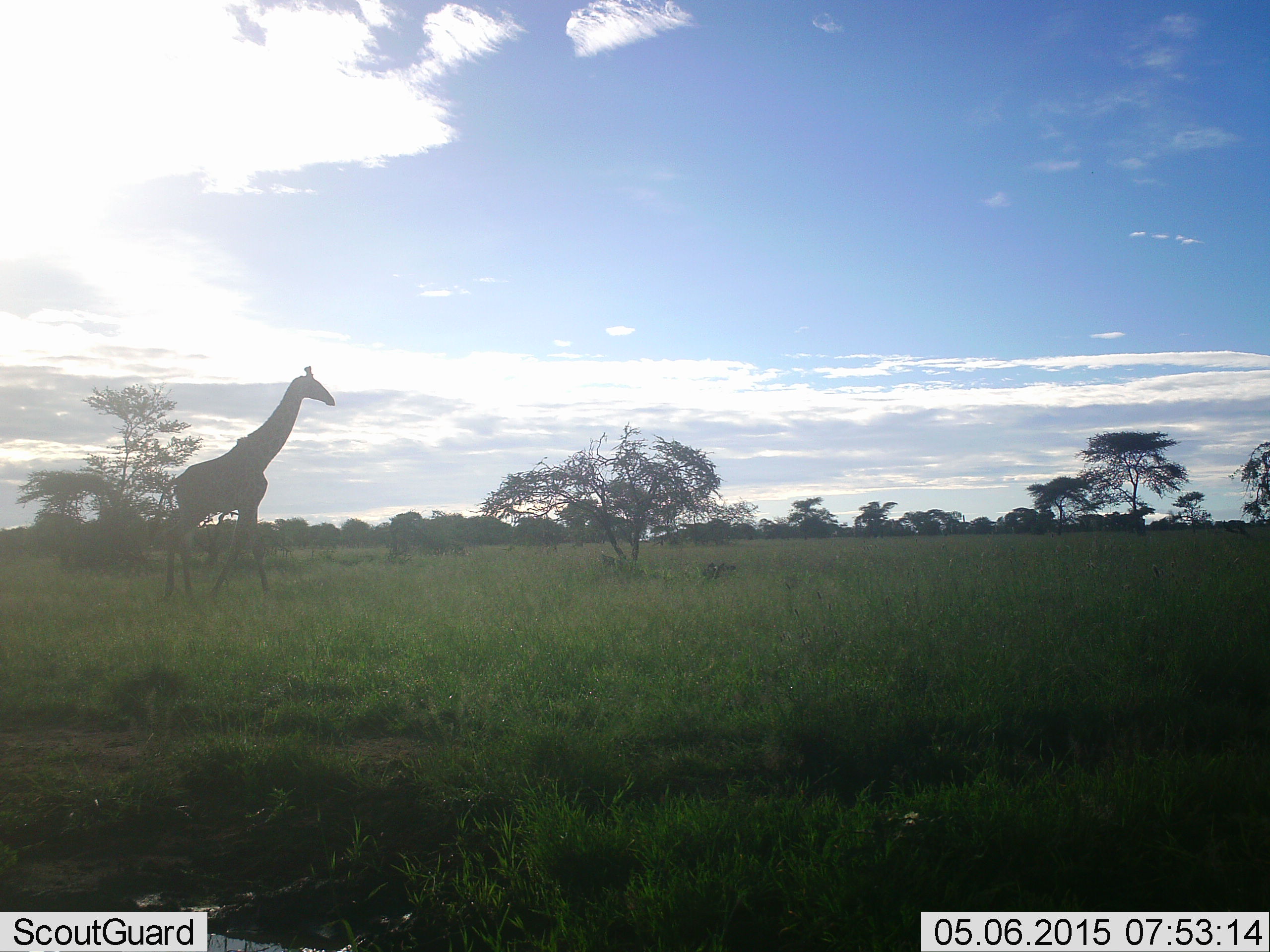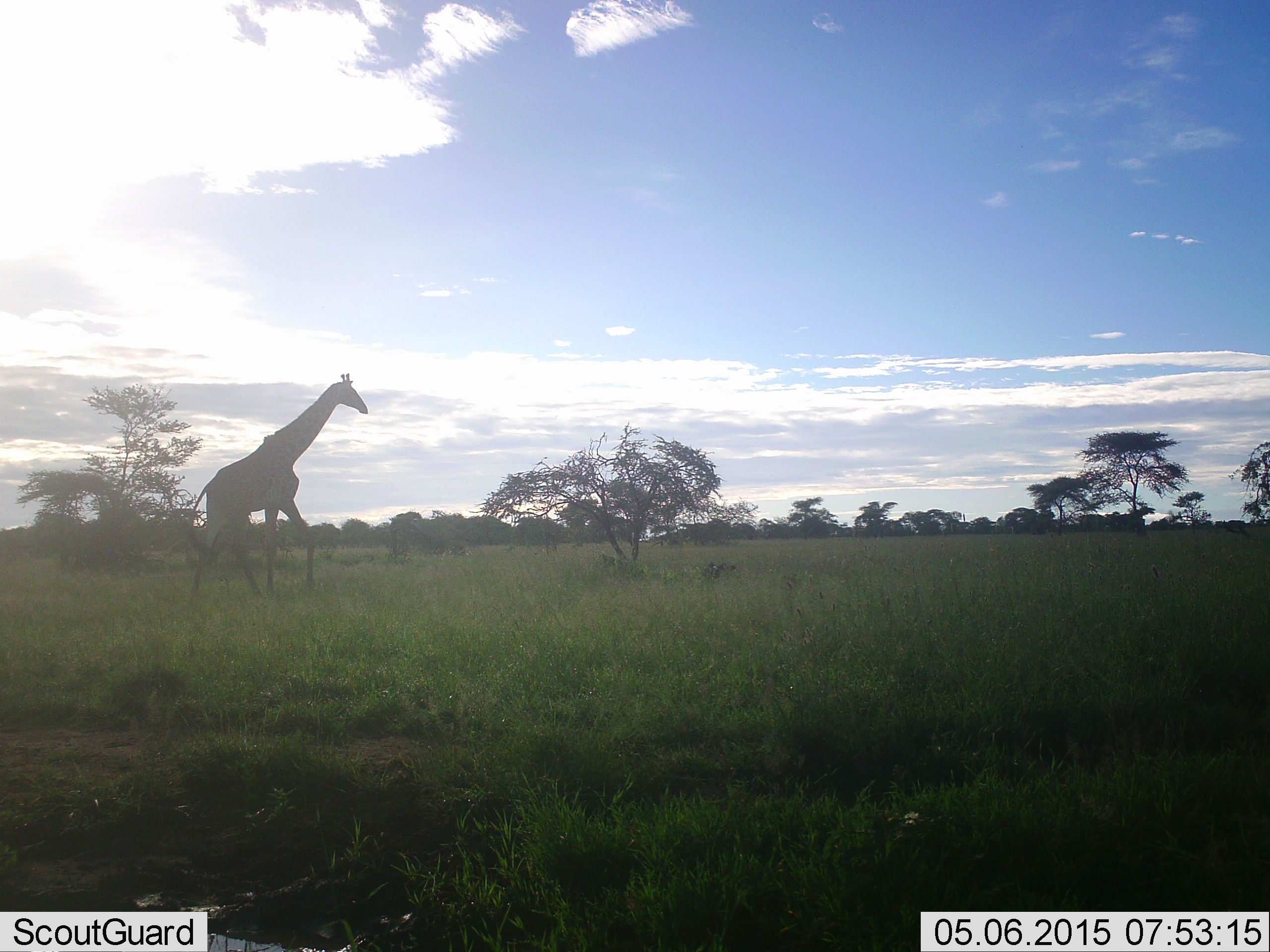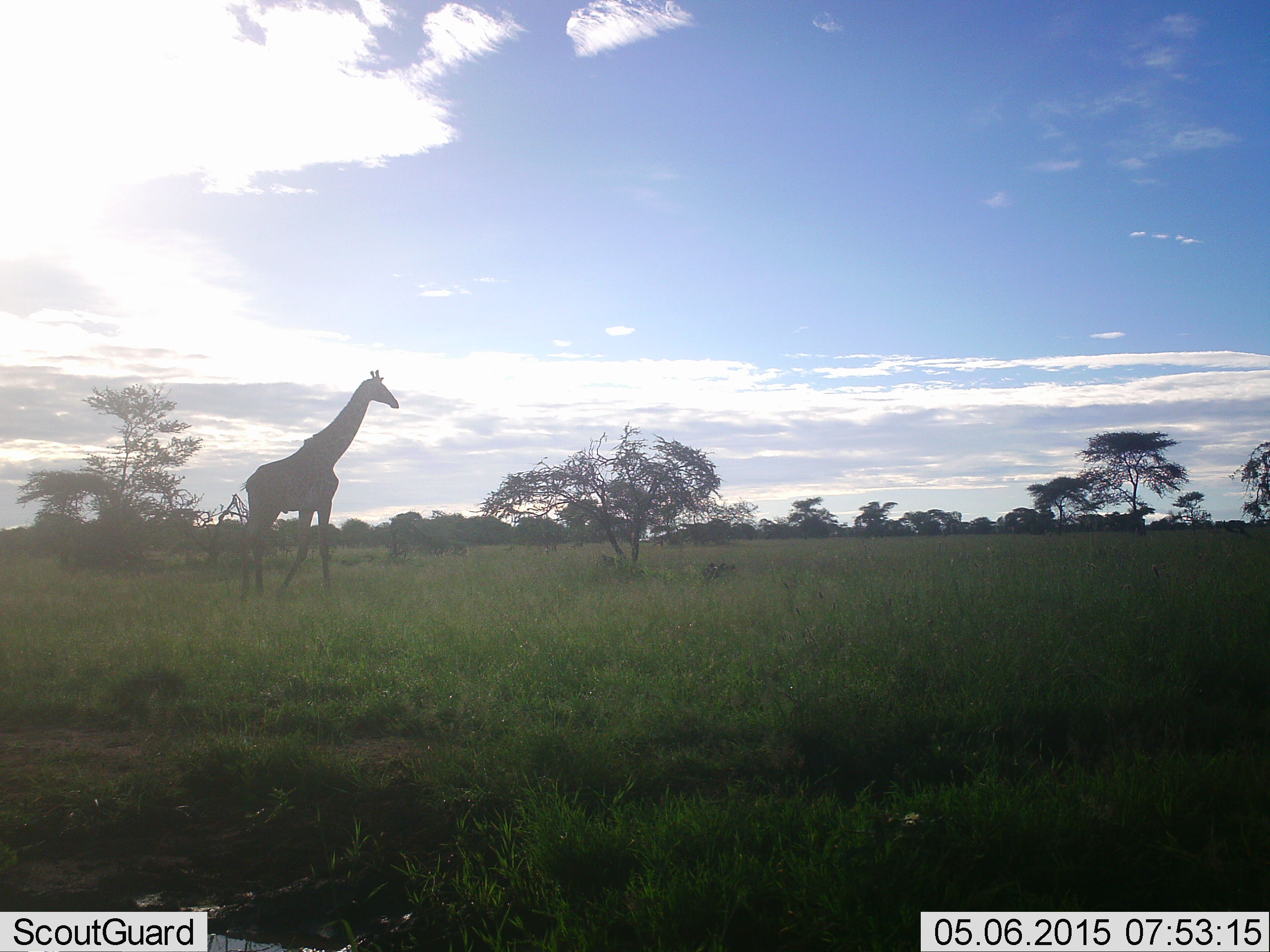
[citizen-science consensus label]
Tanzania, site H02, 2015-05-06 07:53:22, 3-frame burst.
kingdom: Animalia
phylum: Chordata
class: Mammalia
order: Artiodactyla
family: Giraffidae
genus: Giraffa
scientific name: Giraffa camelopardalis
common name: giraffe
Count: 1.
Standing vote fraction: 0%.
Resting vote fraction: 0%.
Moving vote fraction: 100%.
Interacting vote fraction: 0%.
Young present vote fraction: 0%.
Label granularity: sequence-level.